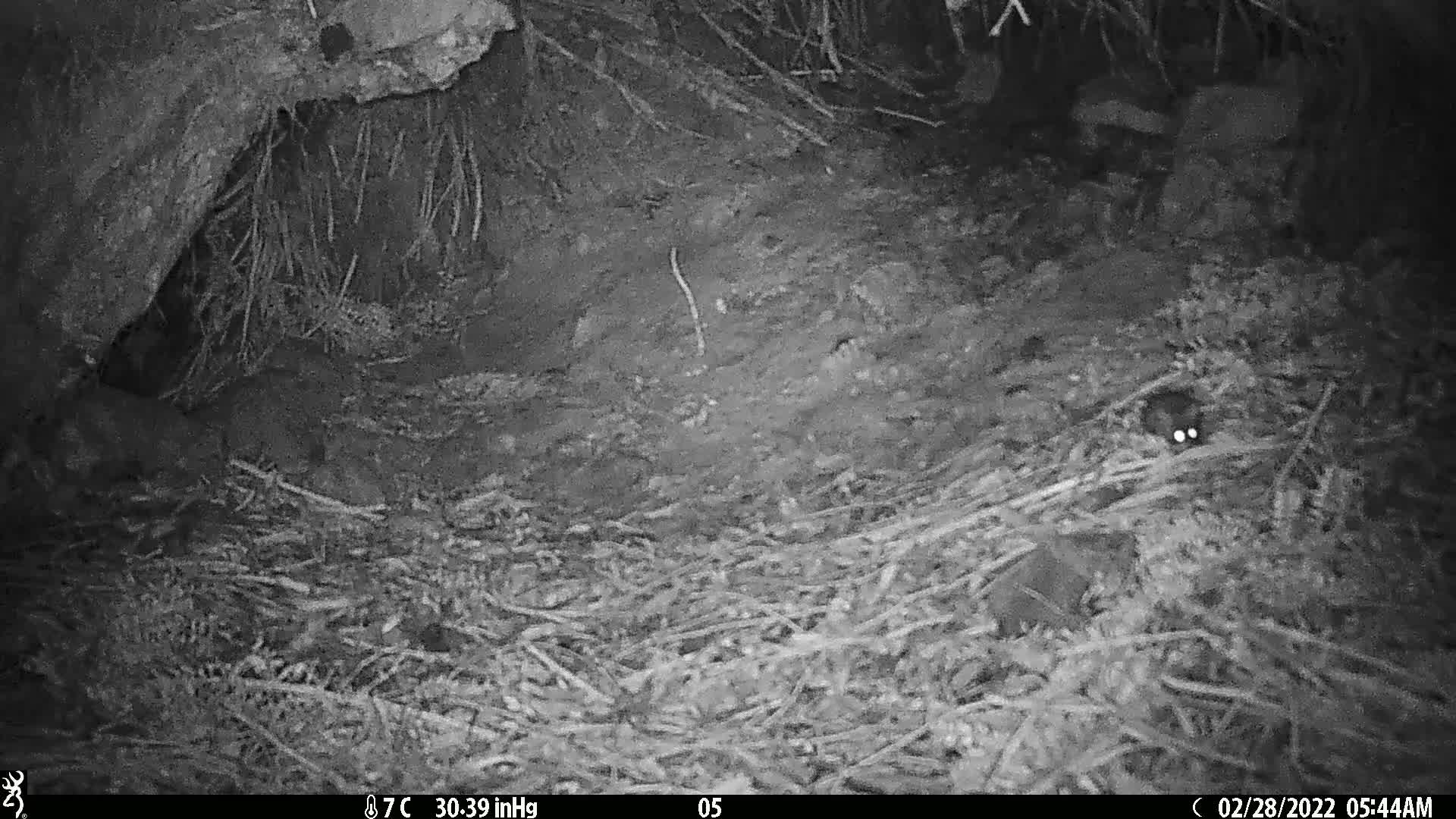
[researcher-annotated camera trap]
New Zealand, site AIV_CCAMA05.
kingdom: Animalia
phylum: Chordata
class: Mammalia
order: Rodentia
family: Muridae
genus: Mus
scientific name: Mus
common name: mouse